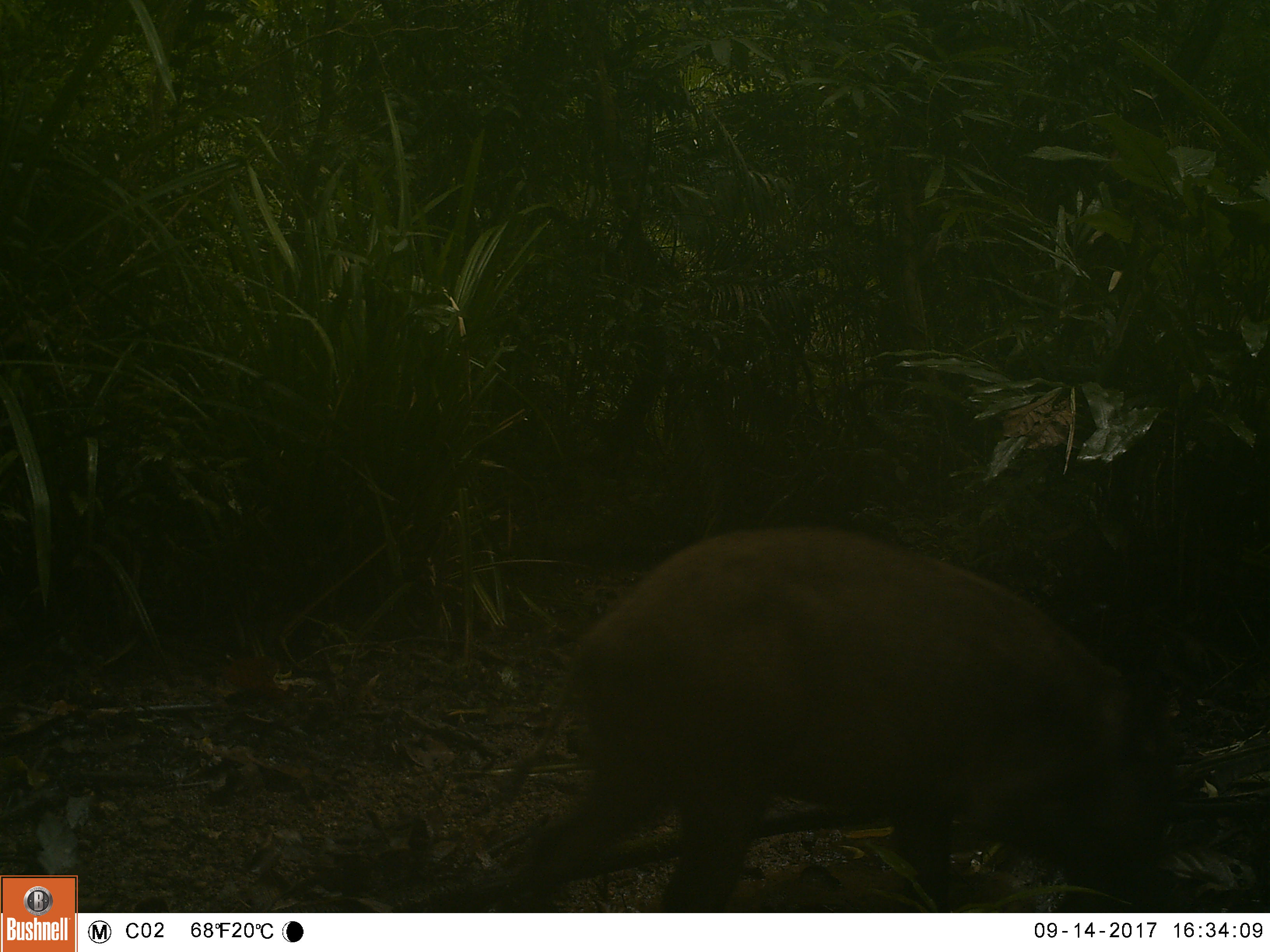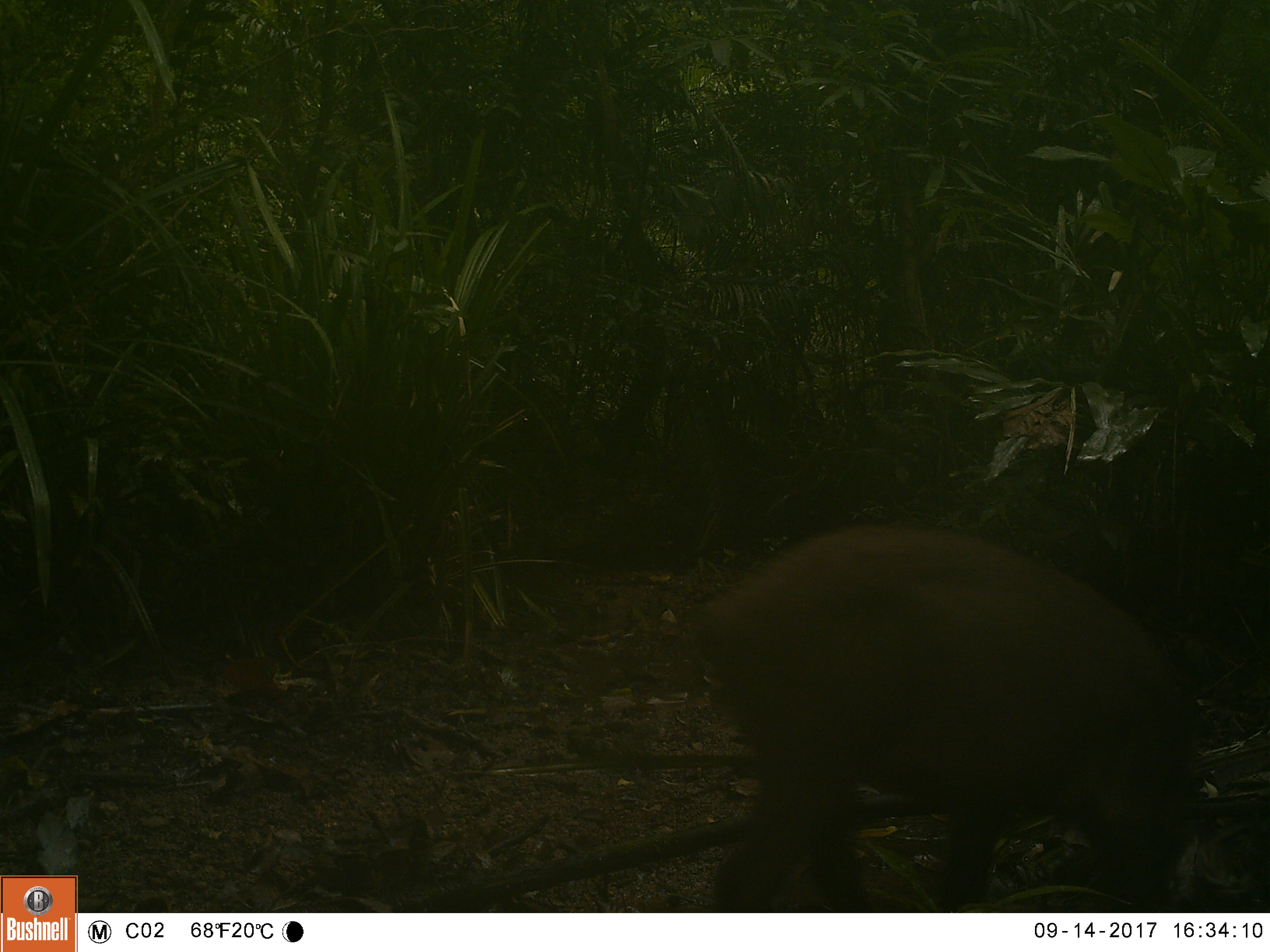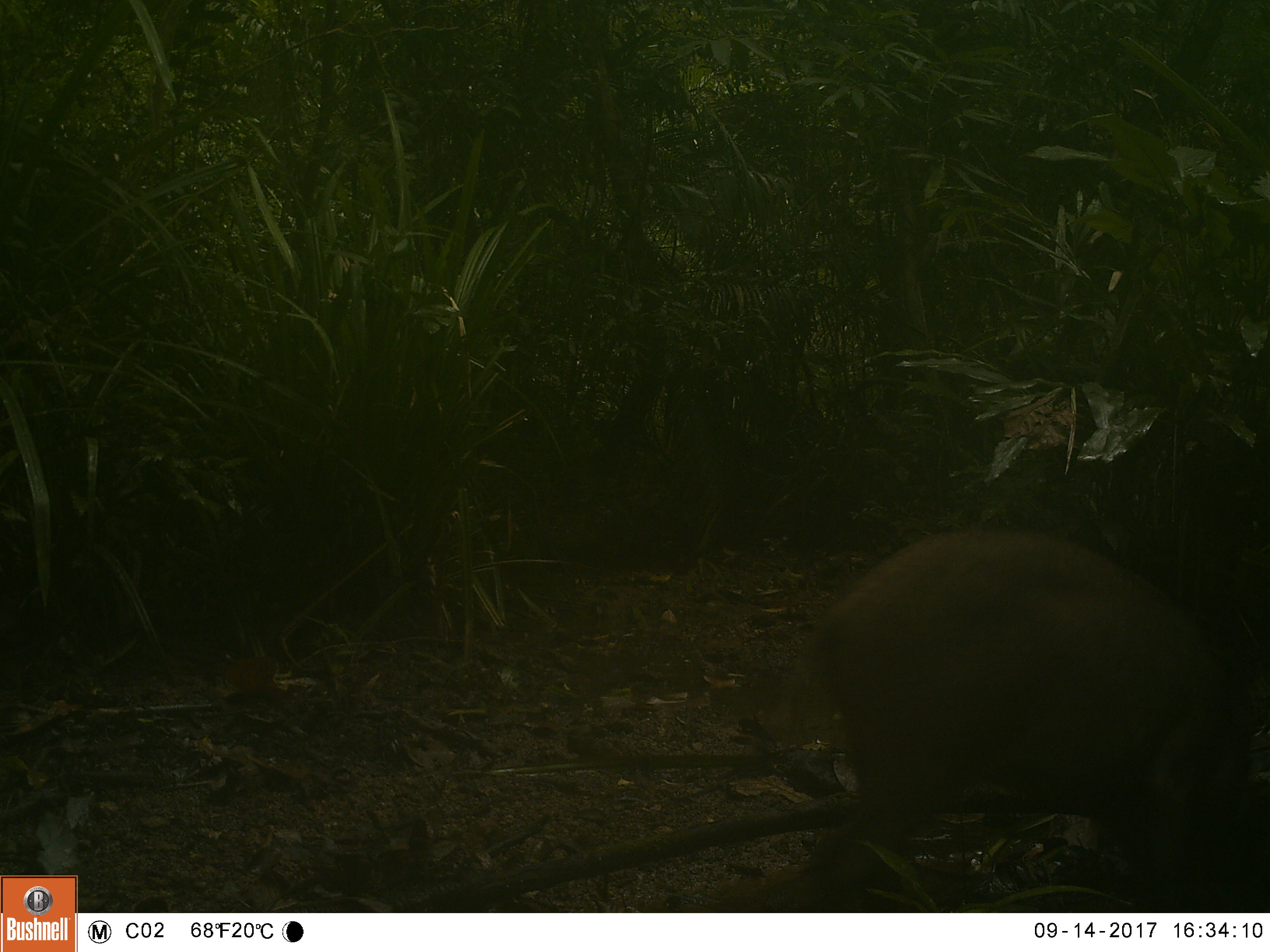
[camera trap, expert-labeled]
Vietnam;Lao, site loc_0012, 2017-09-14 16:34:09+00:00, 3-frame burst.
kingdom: Animalia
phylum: Chordata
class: Mammalia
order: Artiodactyla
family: Suidae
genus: Sus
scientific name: Sus scrofa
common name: eurasian wild pig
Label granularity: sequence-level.